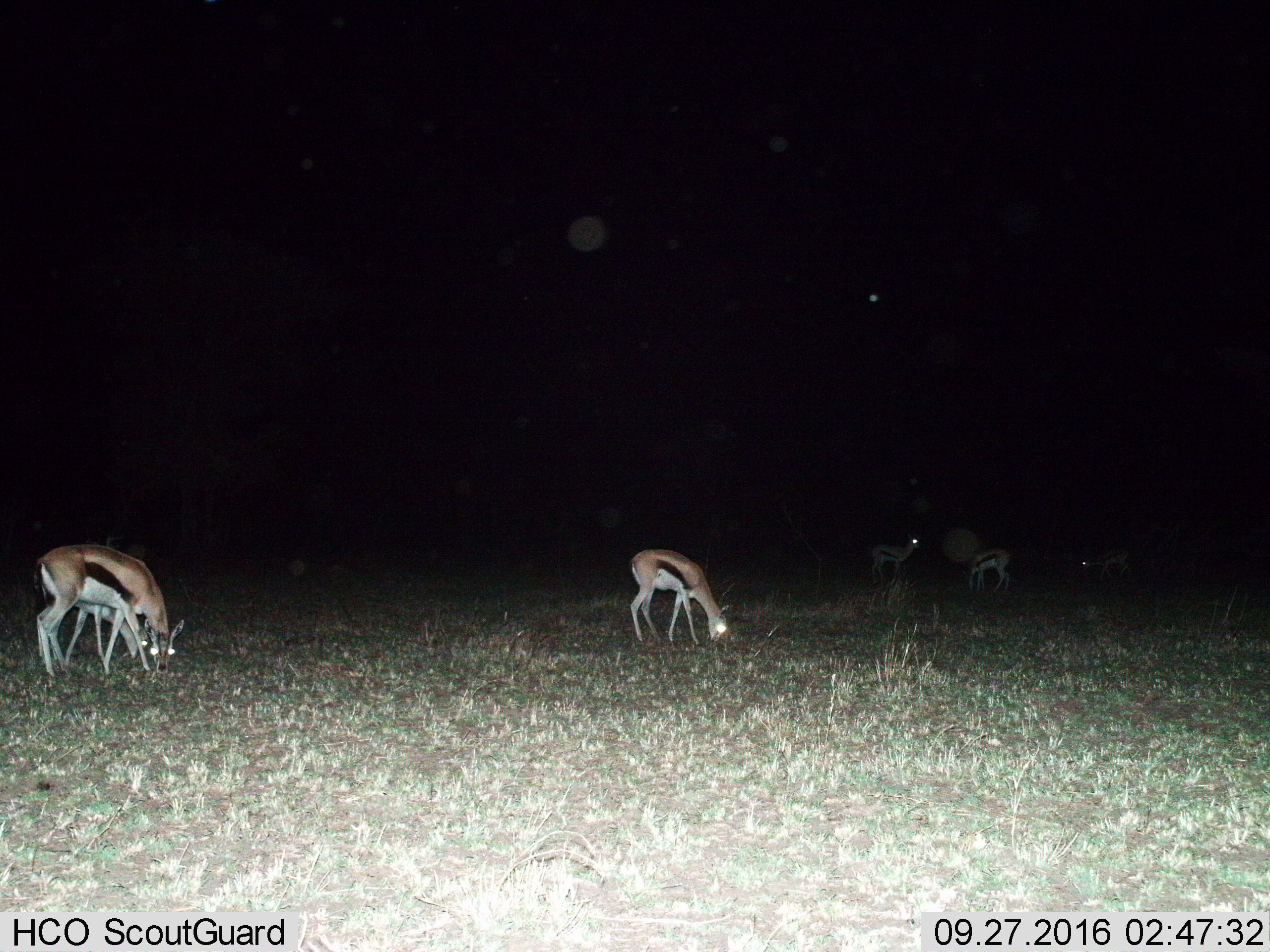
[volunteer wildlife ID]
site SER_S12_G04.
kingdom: Animalia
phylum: Chordata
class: Mammalia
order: Artiodactyla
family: Bovidae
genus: Eudorcas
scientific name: Eudorcas thomsonii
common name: thomson's gazelle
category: gazellethomsons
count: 6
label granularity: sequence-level